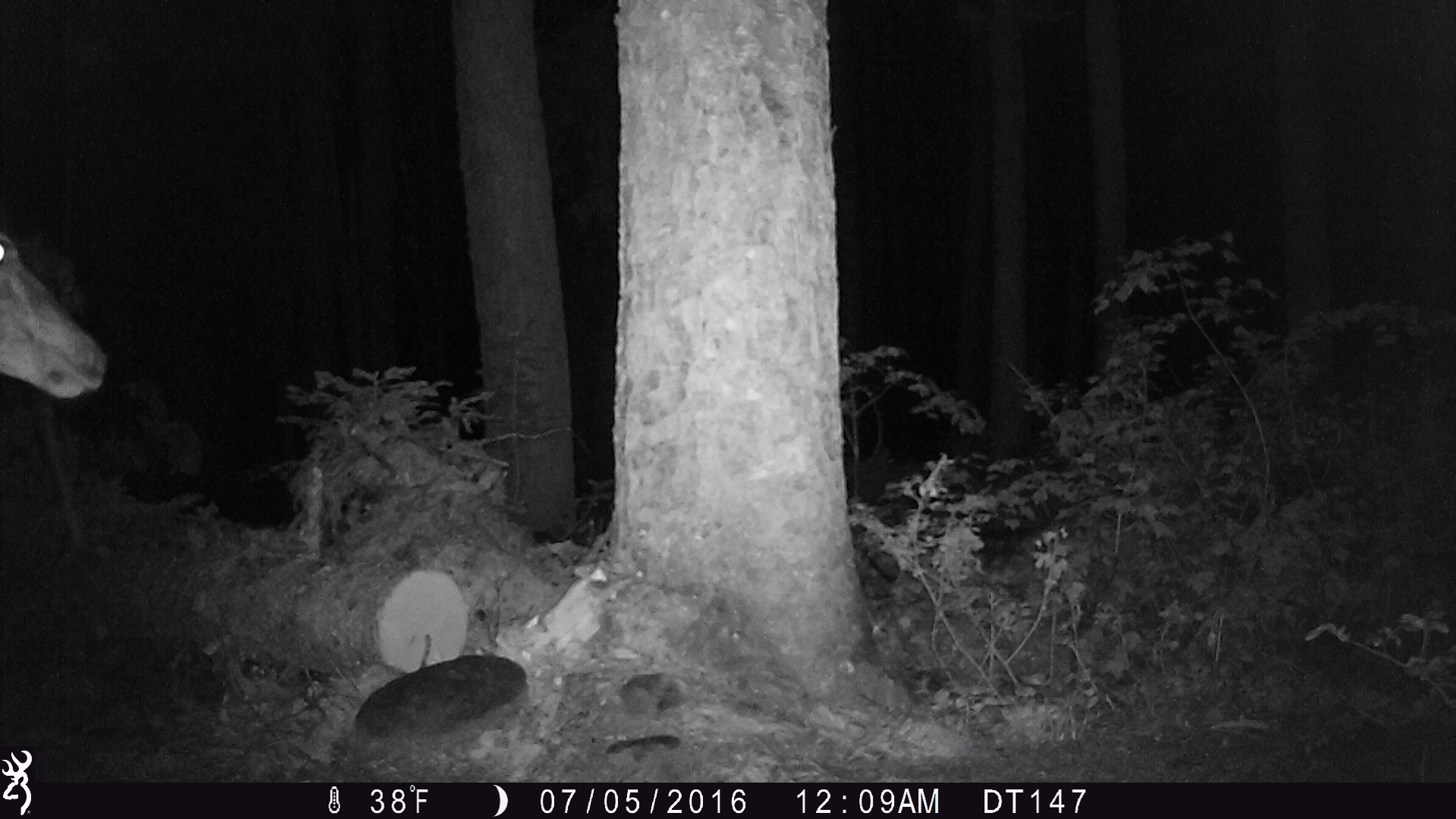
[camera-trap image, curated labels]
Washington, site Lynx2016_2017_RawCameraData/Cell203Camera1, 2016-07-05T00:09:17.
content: unidentified animal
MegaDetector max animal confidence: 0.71